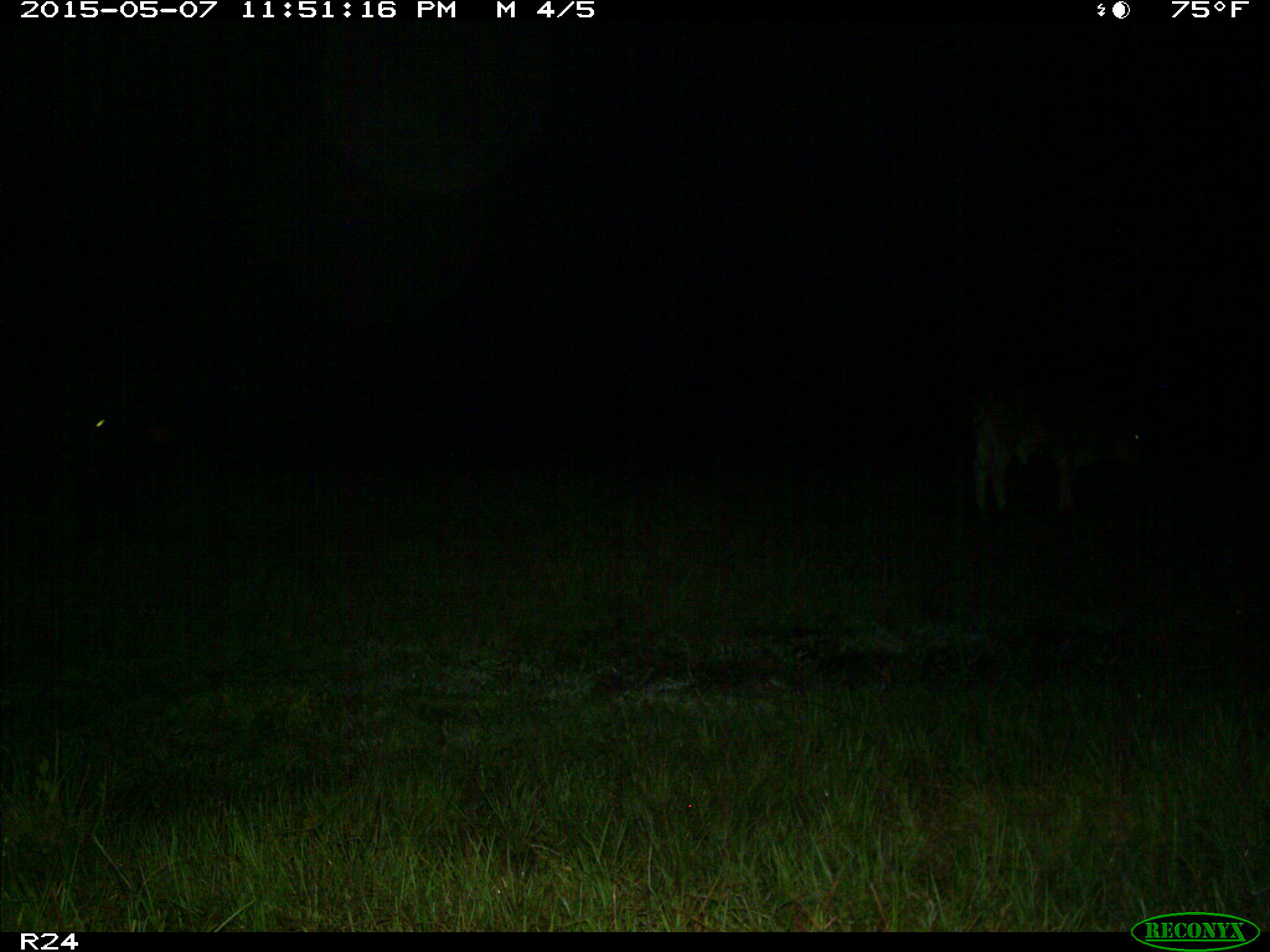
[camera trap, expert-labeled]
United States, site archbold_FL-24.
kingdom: Animalia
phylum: Chordata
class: Mammalia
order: Artiodactyla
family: Bovidae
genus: Bos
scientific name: Bos taurus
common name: domestic cow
Bos taurus (domestic cow).